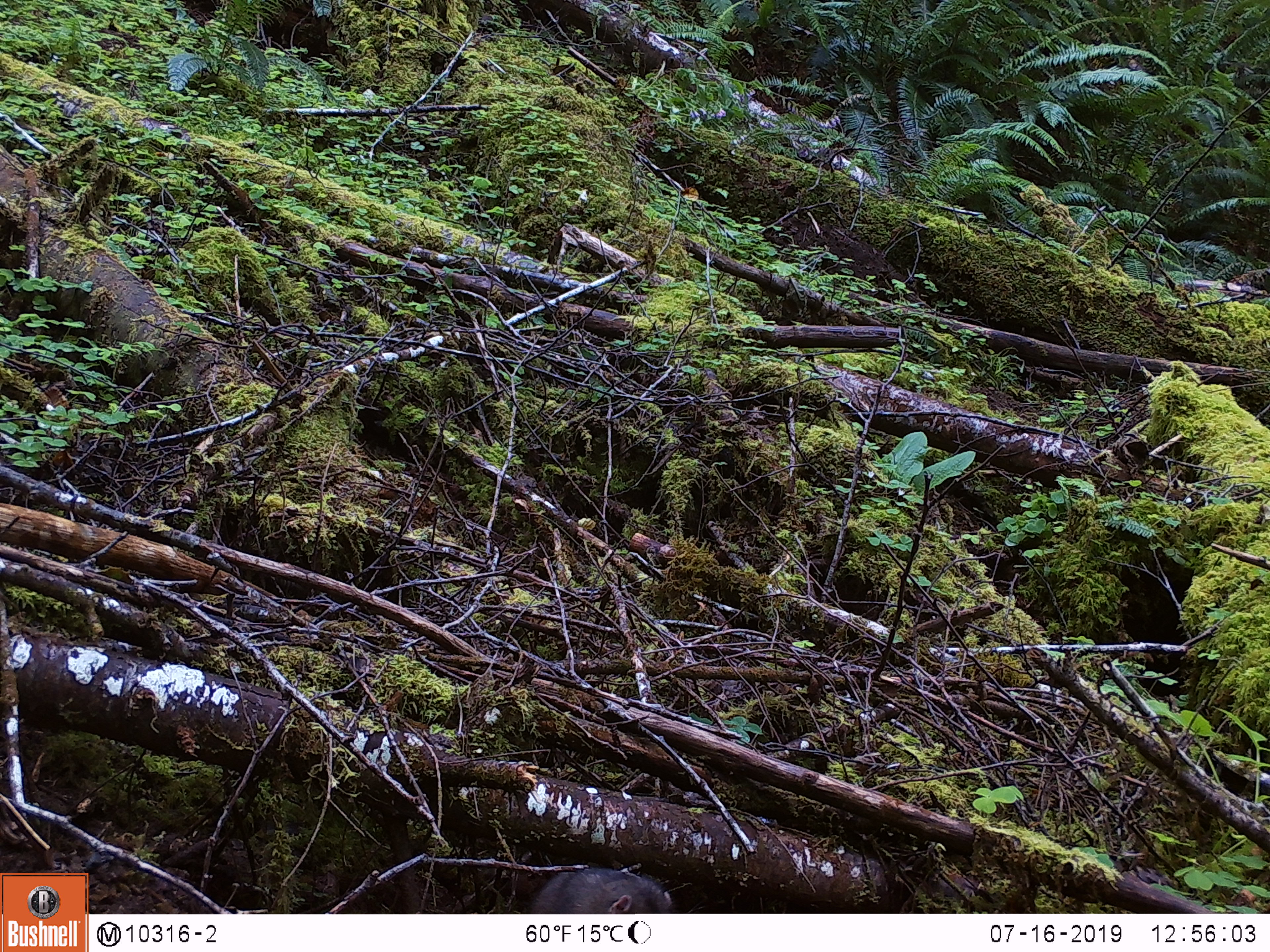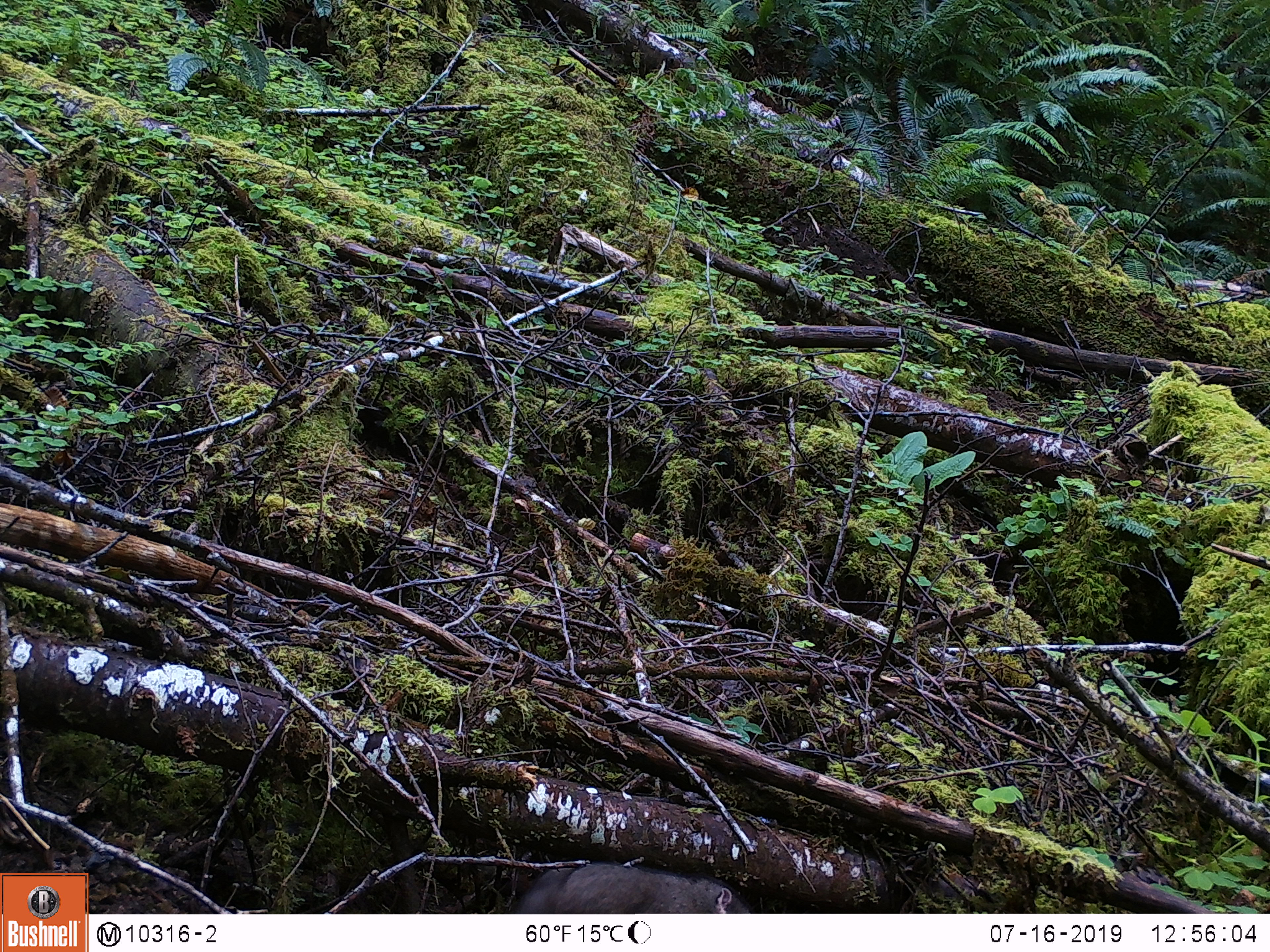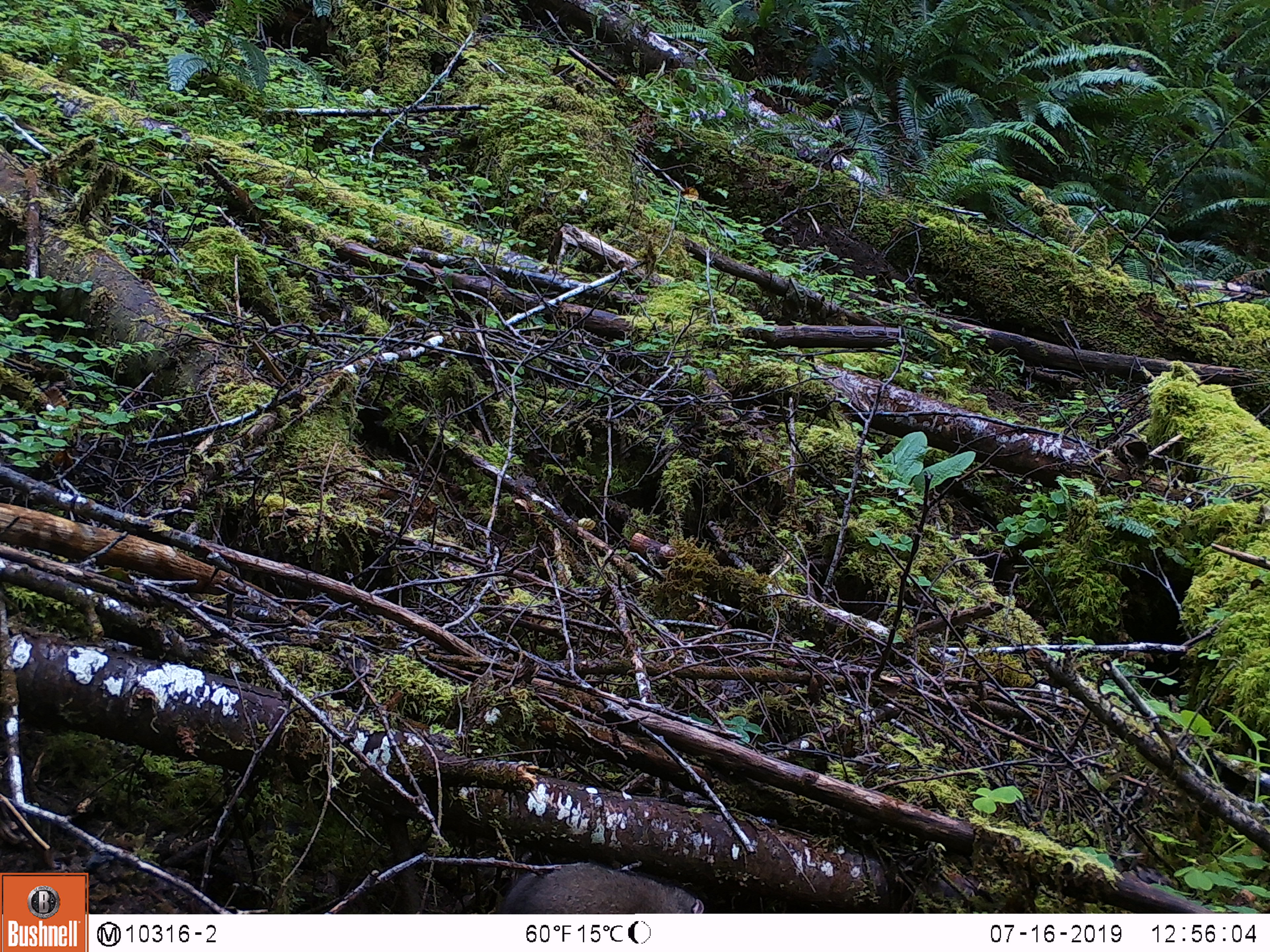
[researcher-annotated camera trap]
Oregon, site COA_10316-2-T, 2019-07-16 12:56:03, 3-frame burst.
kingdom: Animalia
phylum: Chordata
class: Mammalia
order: Rodentia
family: Aplodontiidae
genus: Aplodontia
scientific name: Aplodontia rufa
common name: mountain beaver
Mountain beaver (Aplodontia rufa).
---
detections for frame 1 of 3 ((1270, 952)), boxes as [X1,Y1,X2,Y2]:
mountain beaver: [532,870,674,913]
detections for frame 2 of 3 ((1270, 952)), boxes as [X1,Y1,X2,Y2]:
mountain beaver: [519,862,745,912]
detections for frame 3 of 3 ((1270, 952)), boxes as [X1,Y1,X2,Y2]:
mountain beaver: [501,862,709,913]